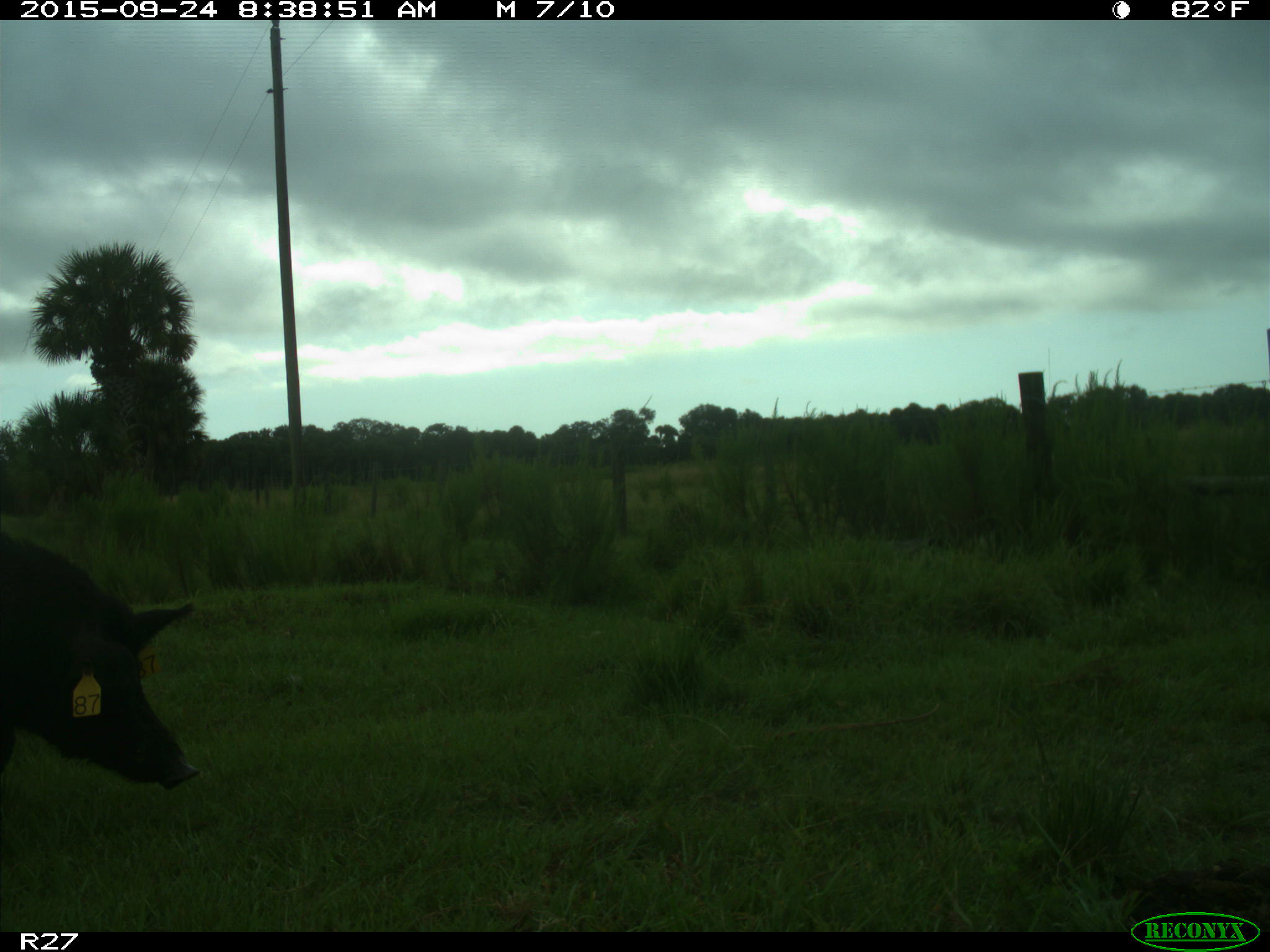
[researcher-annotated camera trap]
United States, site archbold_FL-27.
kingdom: Animalia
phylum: Chordata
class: Mammalia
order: Artiodactyla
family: Suidae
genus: Sus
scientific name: Sus scrofa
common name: wild boar